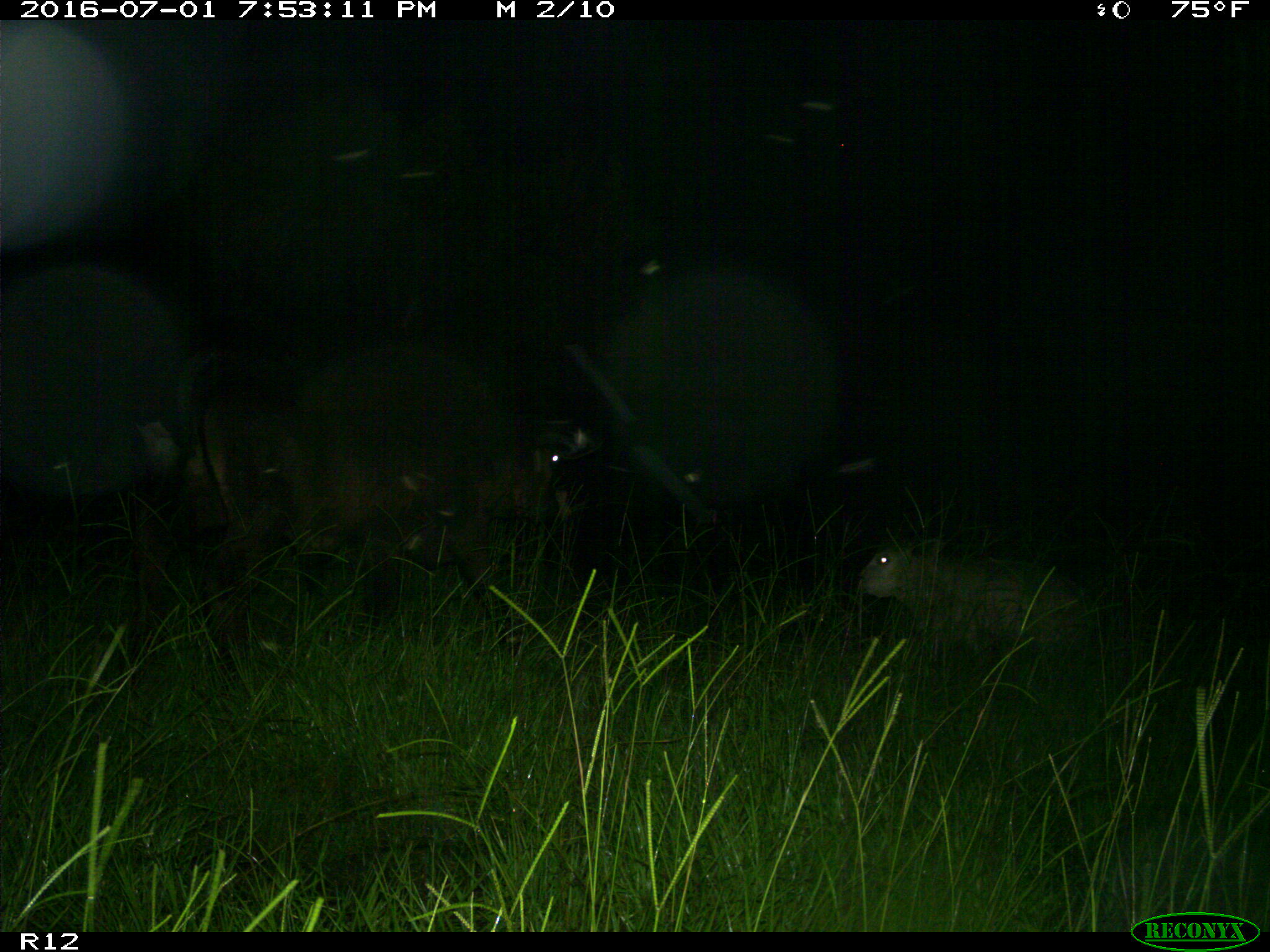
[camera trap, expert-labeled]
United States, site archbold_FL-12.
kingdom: Animalia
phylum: Chordata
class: Mammalia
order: Artiodactyla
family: Bovidae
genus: Bos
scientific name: Bos taurus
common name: domestic cow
Bos taurus (domestic cow).